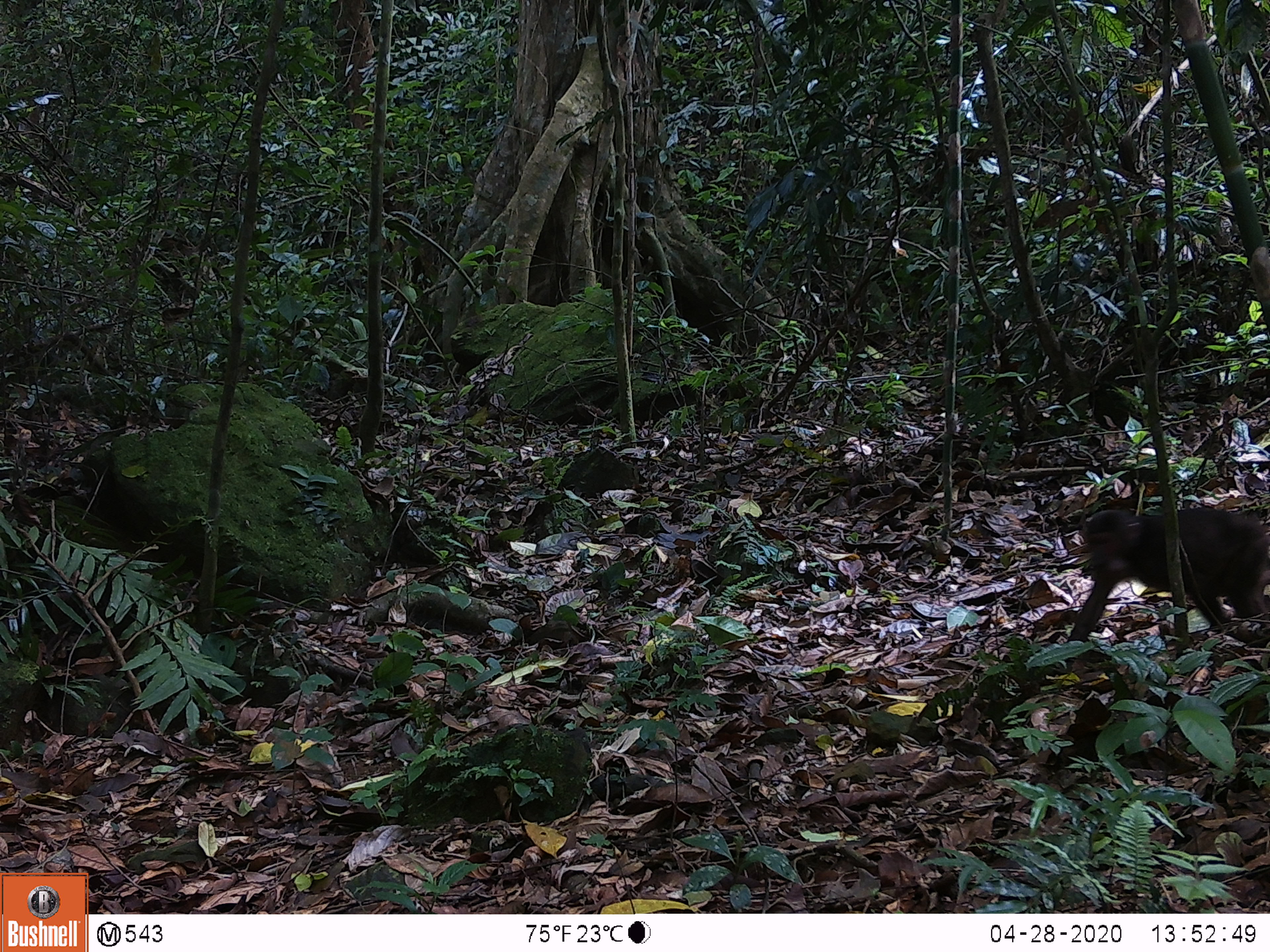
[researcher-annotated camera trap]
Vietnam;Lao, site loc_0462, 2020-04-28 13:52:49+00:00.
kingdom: Animalia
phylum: Chordata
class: Mammalia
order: Primates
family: Cercopithecidae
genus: Macaca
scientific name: Macaca arctoides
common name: stump-tailed macaque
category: stump tailed macaque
Stump tailed macaque (stump-tailed macaque) (Macaca arctoides). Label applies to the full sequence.